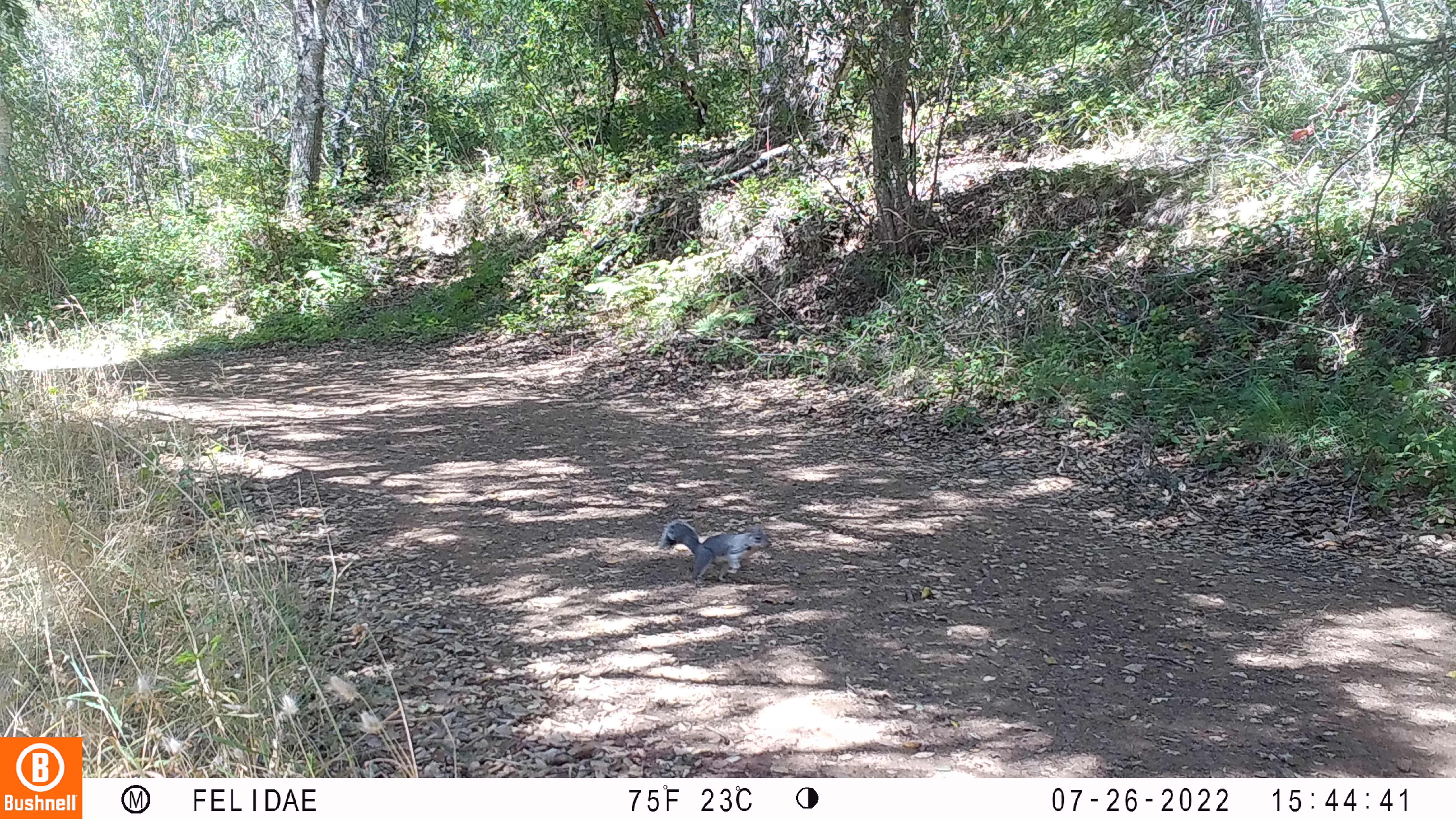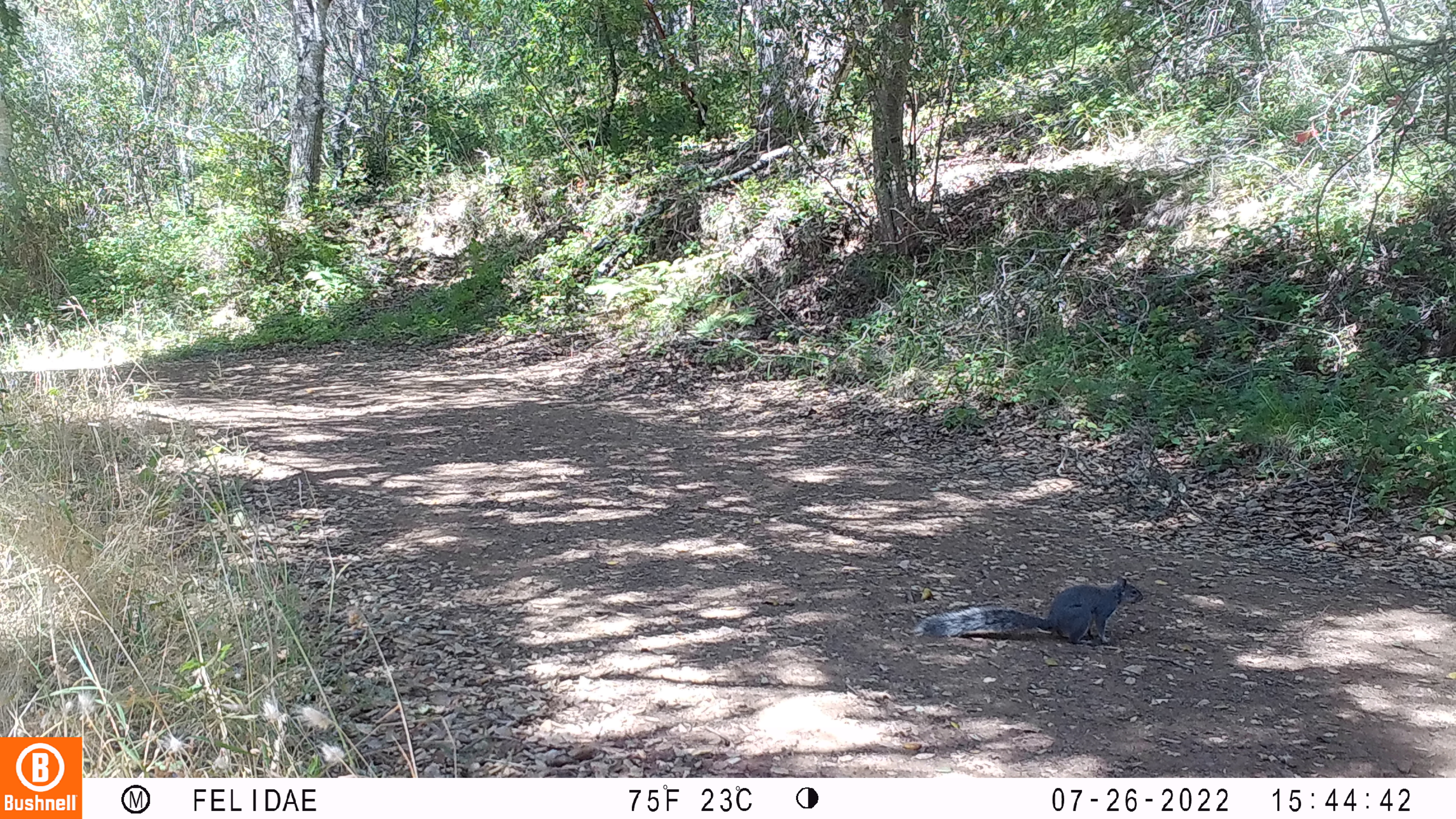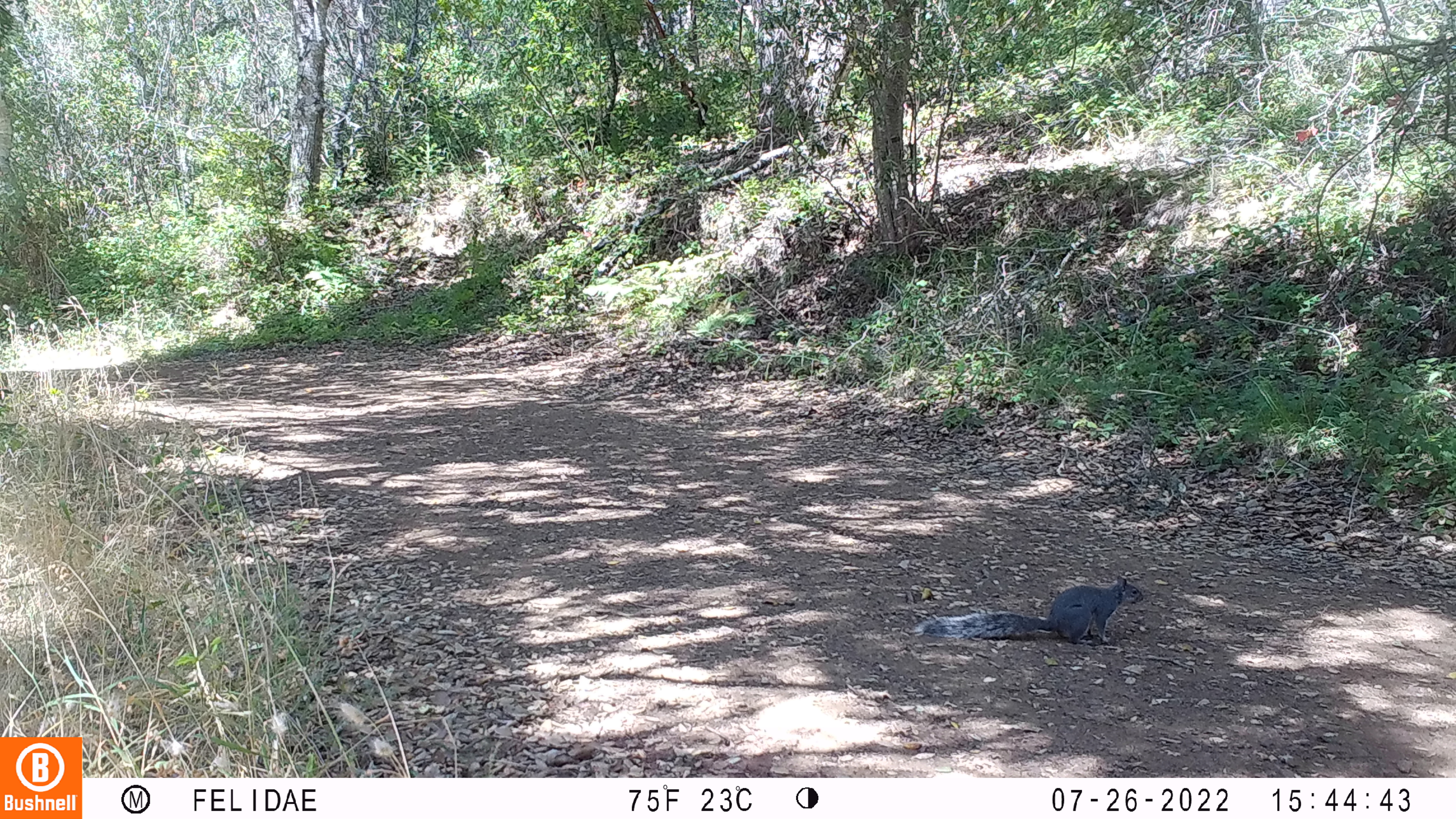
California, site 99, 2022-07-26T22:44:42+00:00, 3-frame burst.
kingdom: Animalia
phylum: Chordata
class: Mammalia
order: Rodentia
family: Sciuridae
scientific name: Sciuridae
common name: squirrel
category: unknown squirrel